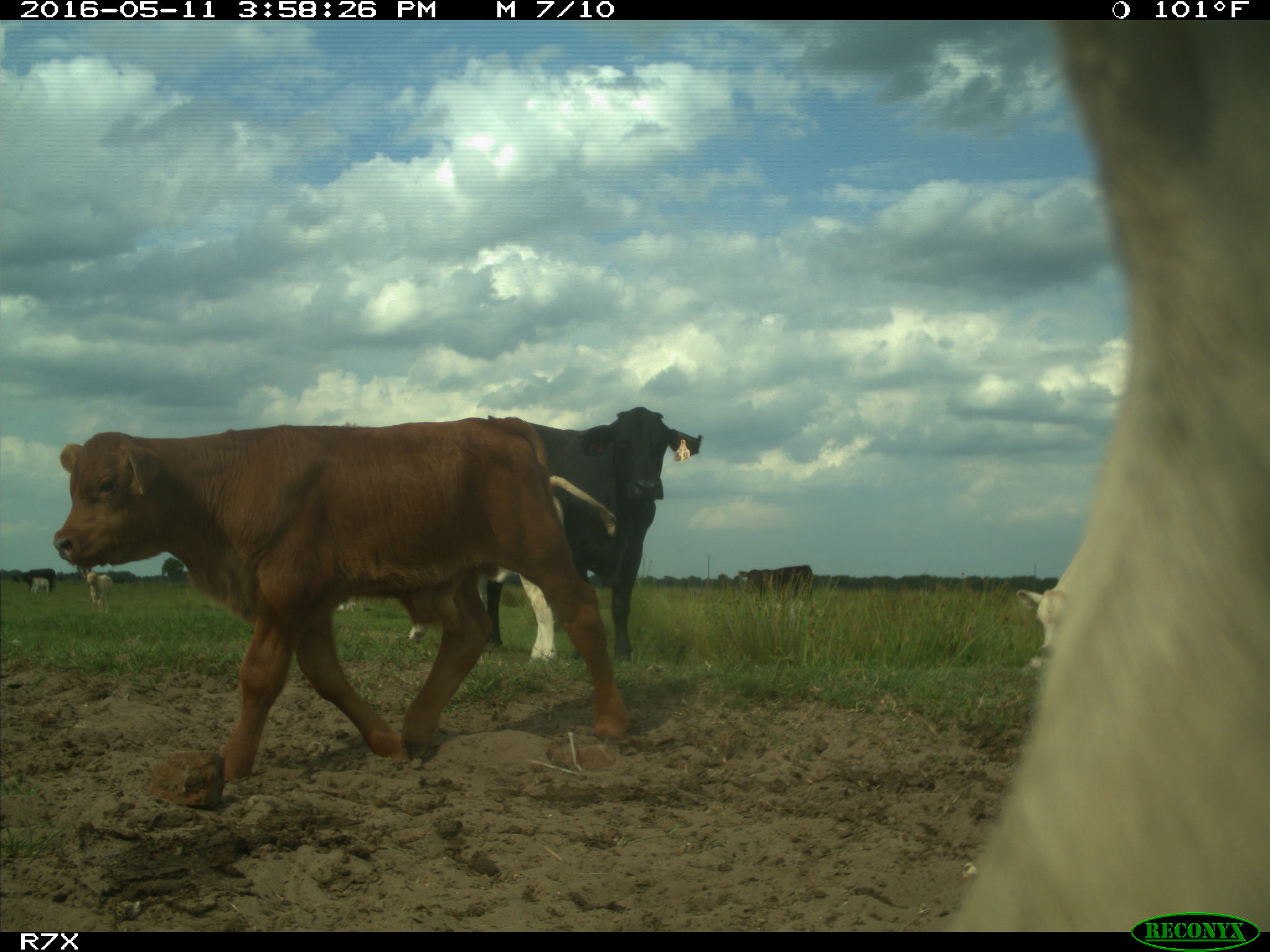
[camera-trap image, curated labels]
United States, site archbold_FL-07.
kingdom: Animalia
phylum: Chordata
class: Mammalia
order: Artiodactyla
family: Bovidae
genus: Bos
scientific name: Bos taurus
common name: domestic cow